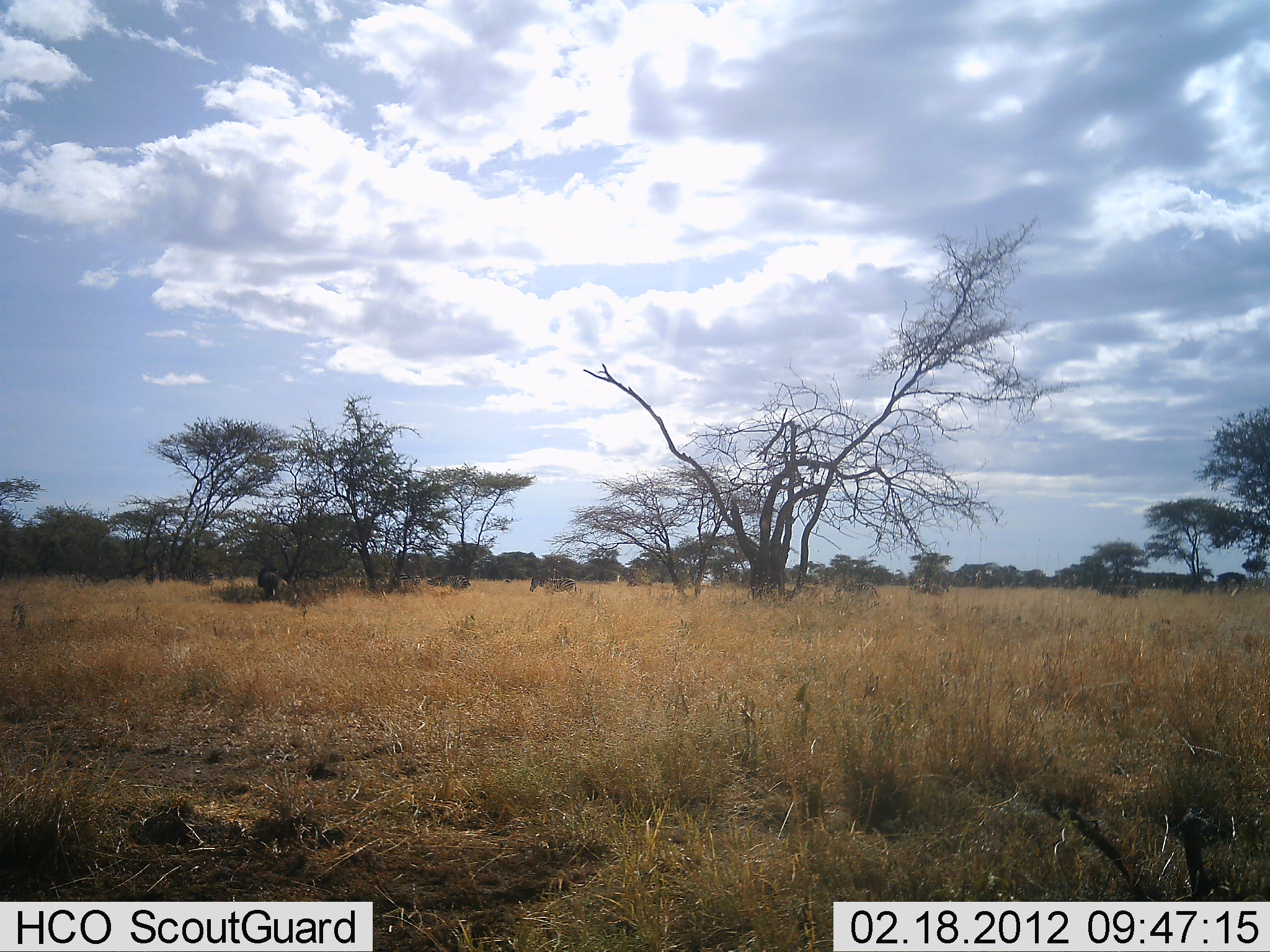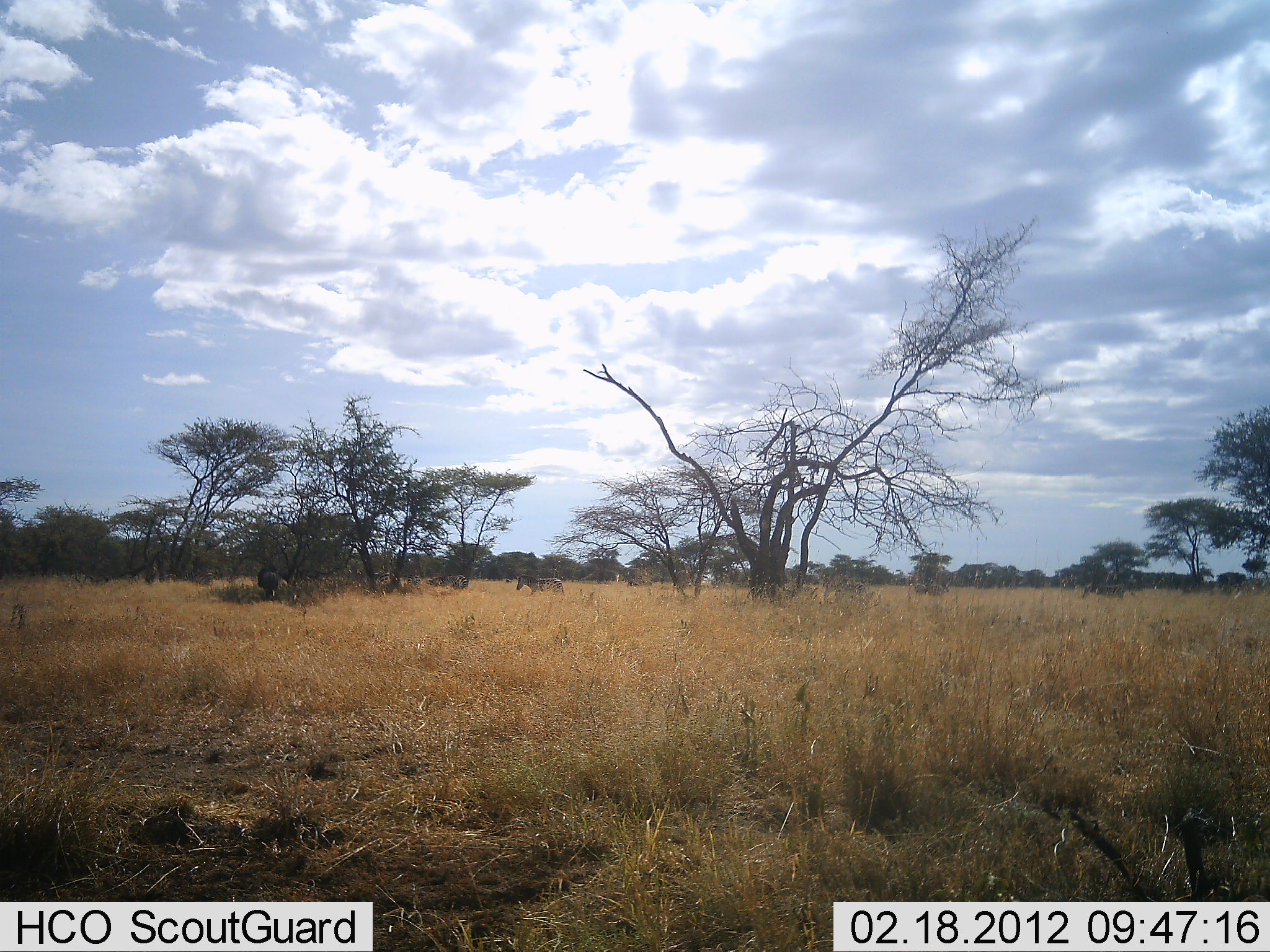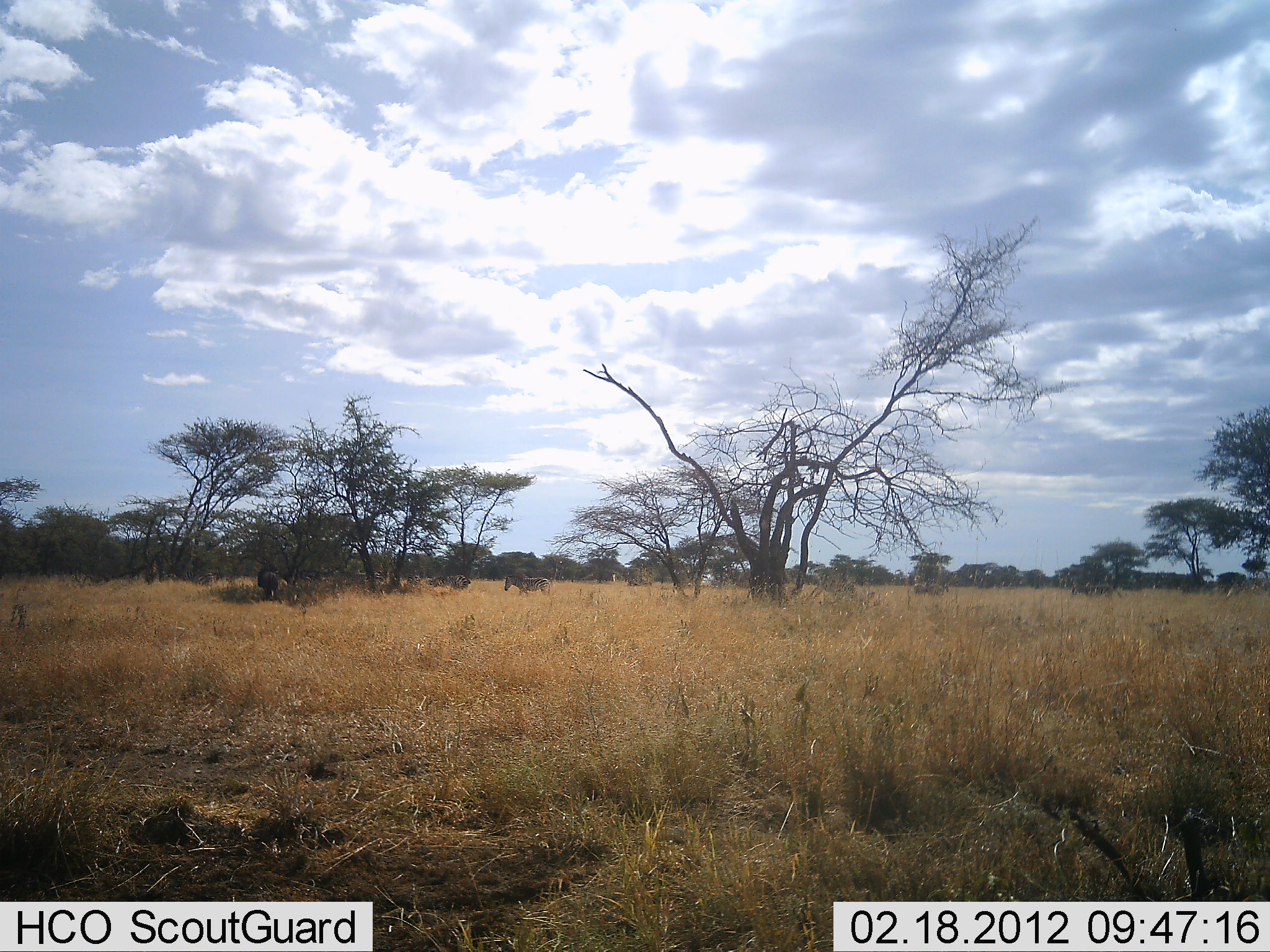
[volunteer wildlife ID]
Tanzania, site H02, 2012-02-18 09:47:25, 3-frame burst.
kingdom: Animalia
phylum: Chordata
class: Mammalia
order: Perissodactyla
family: Equidae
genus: Equus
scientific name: Equus quagga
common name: plains zebra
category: zebra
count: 6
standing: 5%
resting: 0%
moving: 100%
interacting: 0%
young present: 0%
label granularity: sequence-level